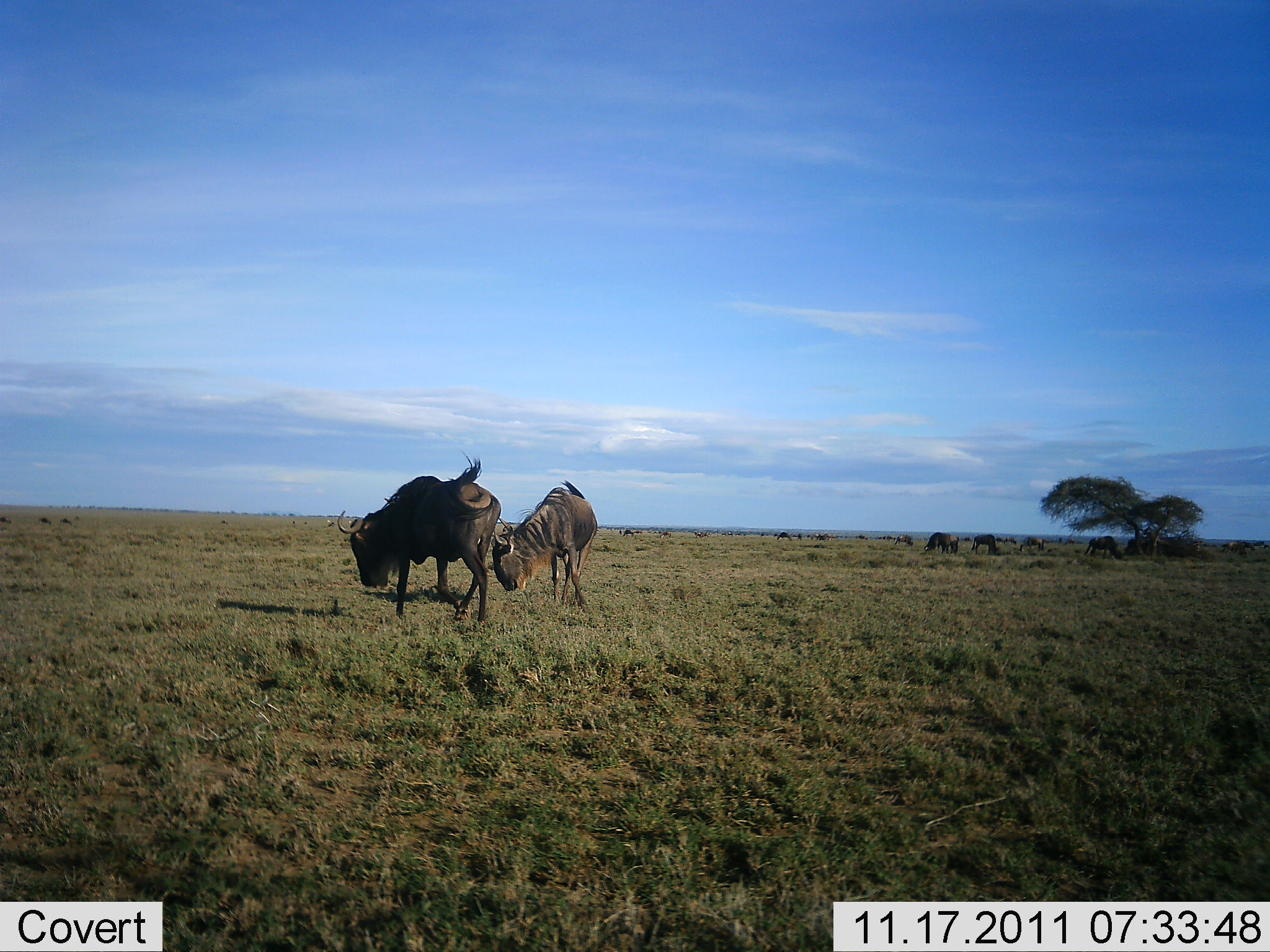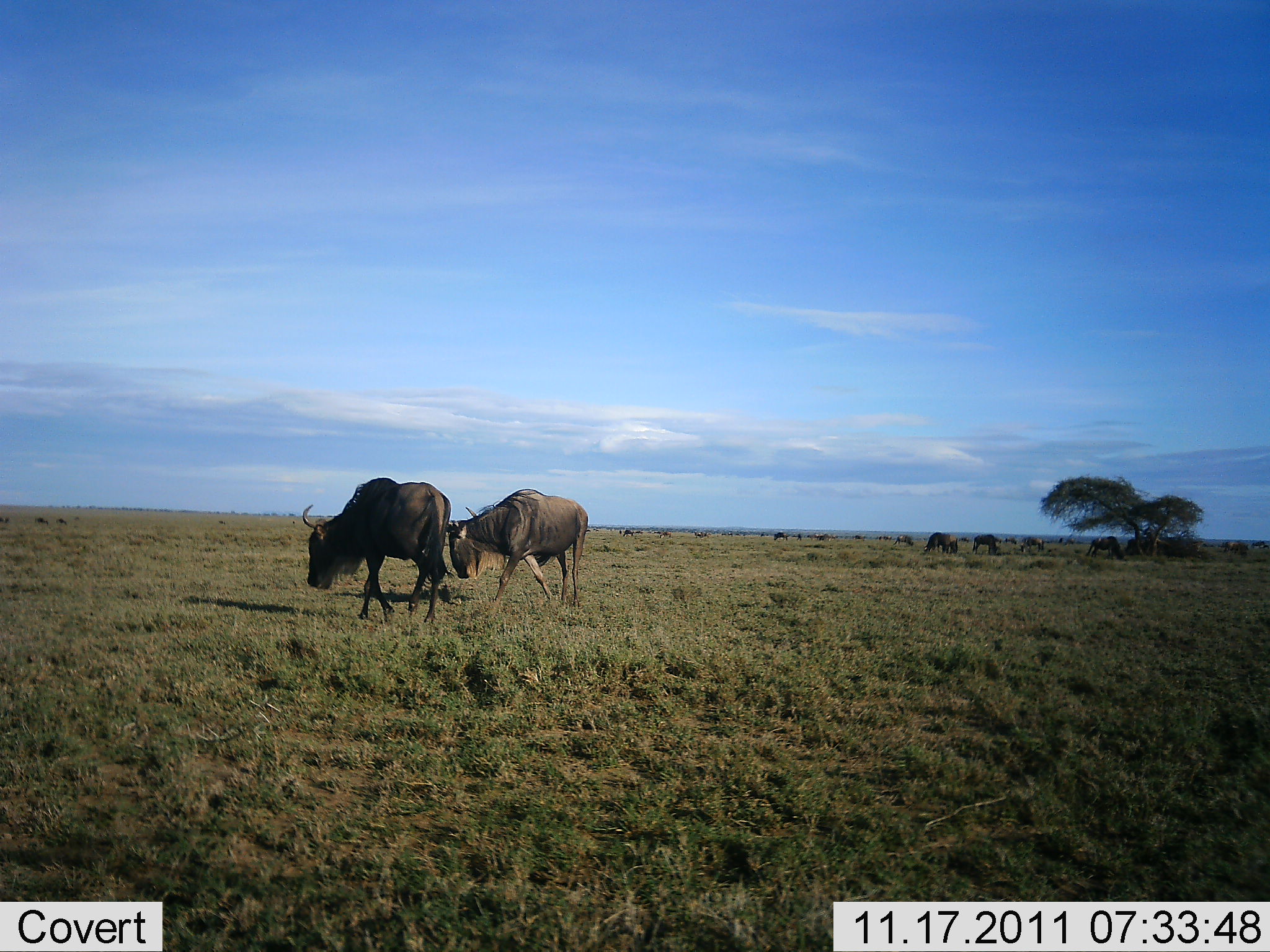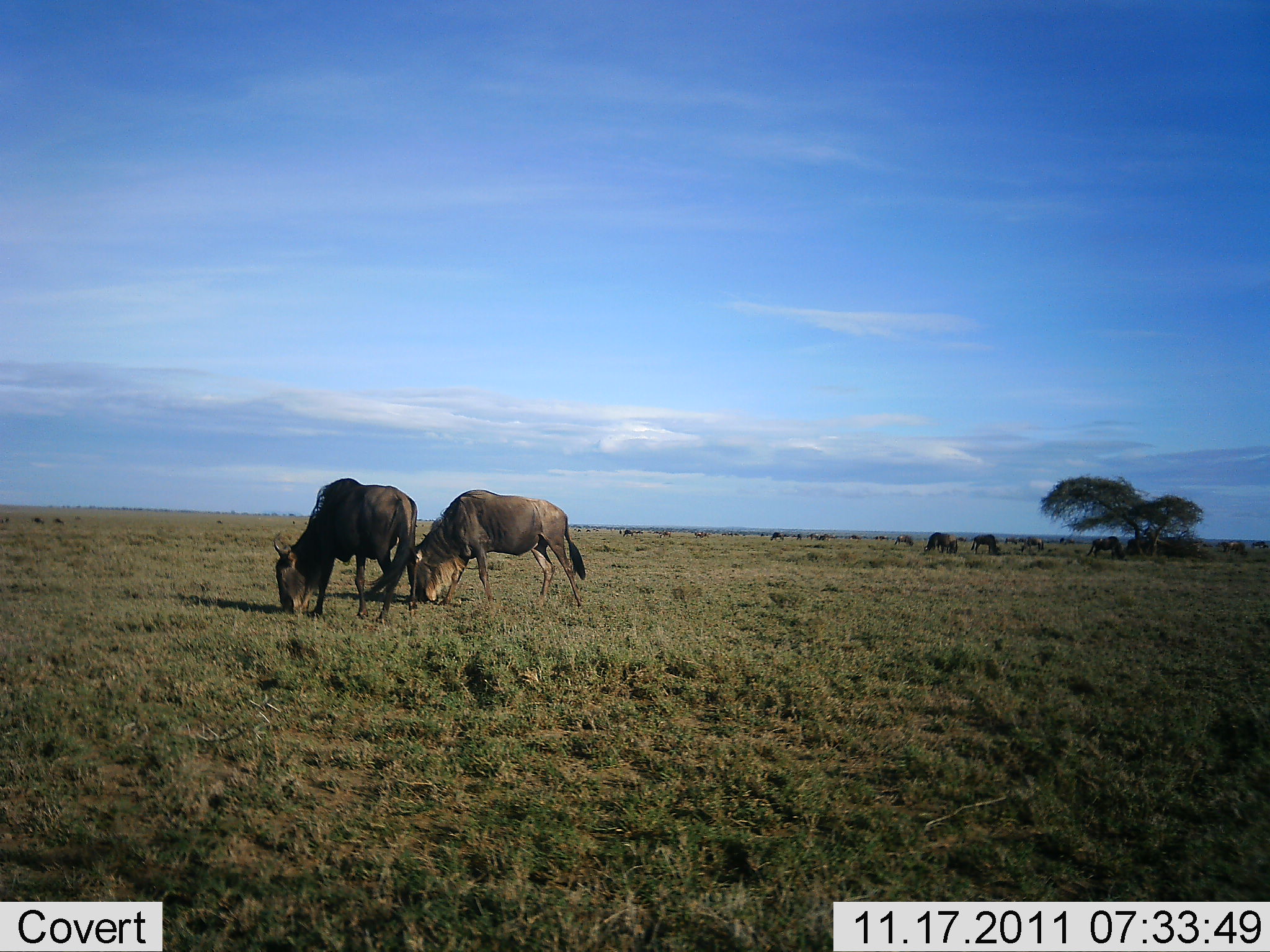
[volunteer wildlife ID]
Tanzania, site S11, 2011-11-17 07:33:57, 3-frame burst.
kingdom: Animalia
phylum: Chordata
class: Mammalia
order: Artiodactyla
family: Bovidae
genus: Connochaetes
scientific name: Connochaetes taurinus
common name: blue wildebeest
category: wildebeest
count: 11-50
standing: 25%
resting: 0%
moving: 38%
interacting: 6%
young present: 0%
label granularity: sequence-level